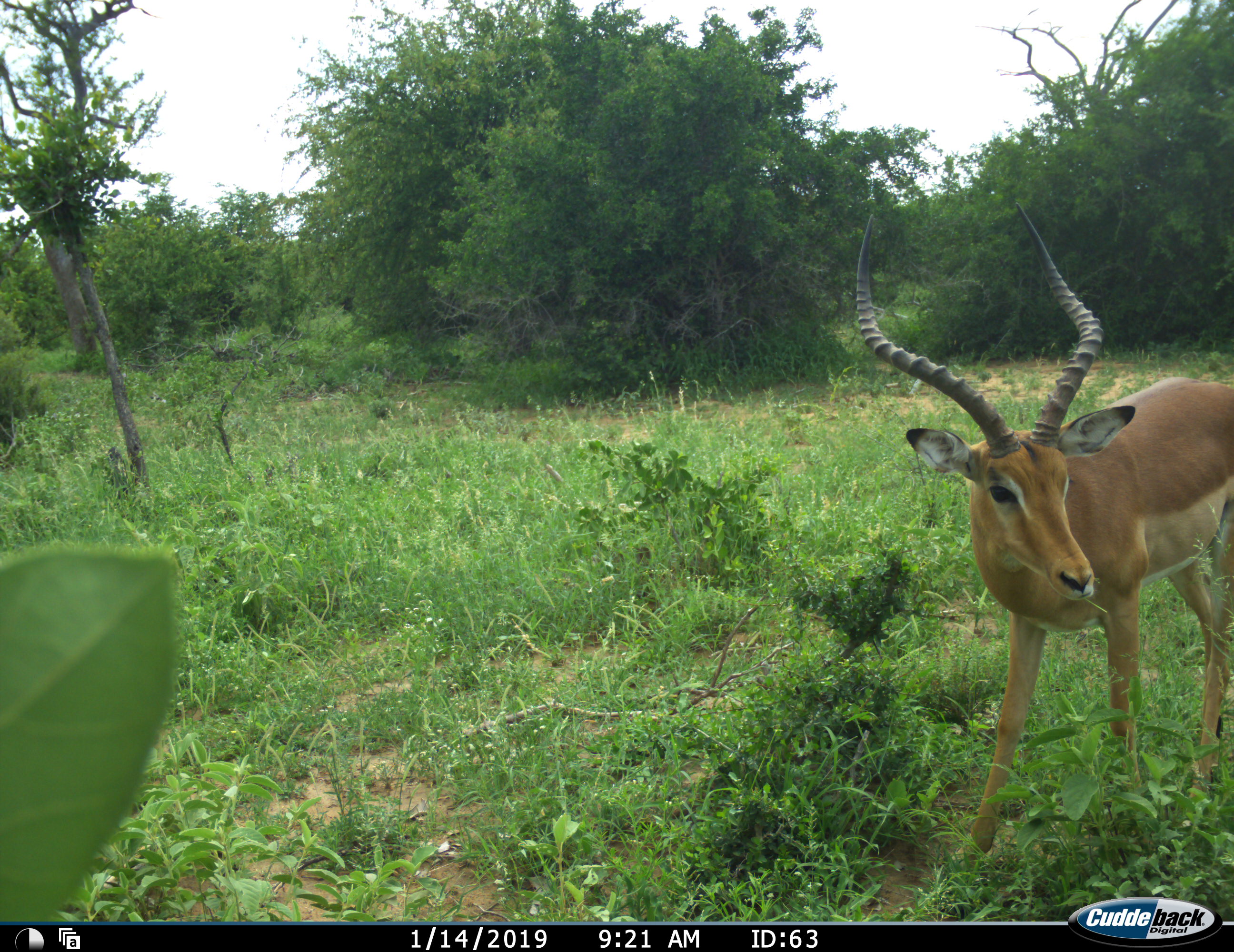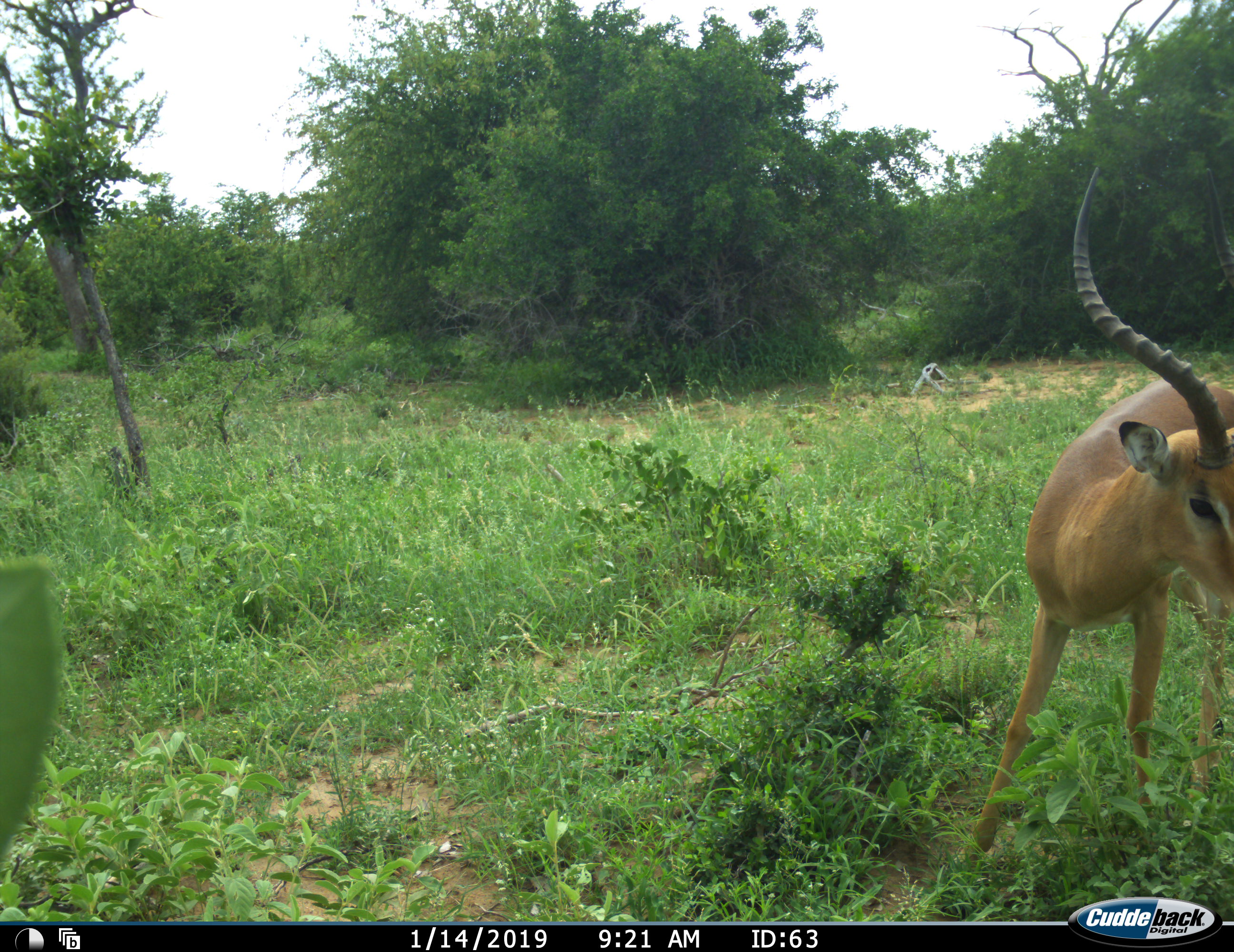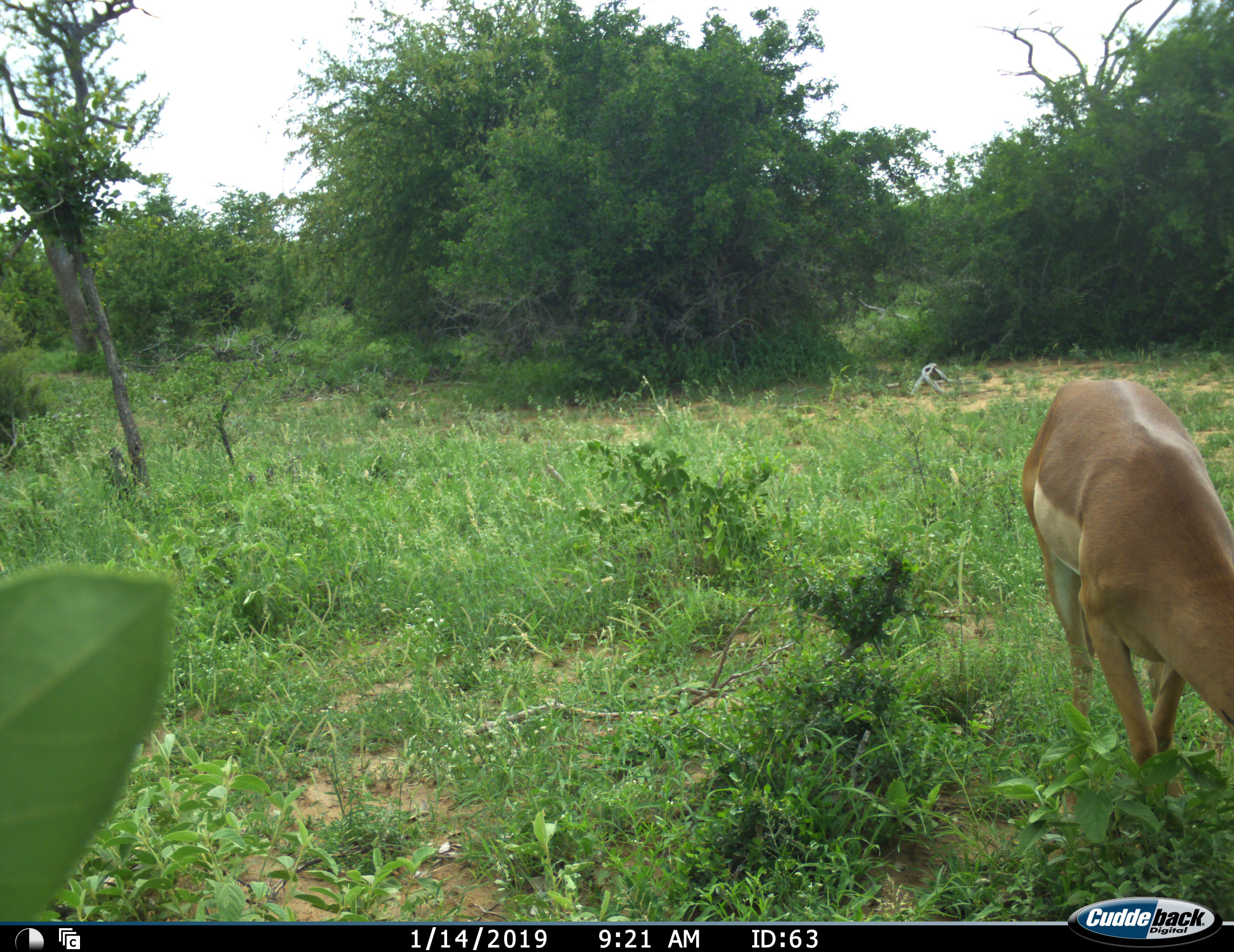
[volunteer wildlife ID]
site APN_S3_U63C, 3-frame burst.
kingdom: Animalia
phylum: Chordata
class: Mammalia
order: Artiodactyla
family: Bovidae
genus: Aepyceros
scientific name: Aepyceros melampus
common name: impala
Impala (Aepyceros melampus), count 1. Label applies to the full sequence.